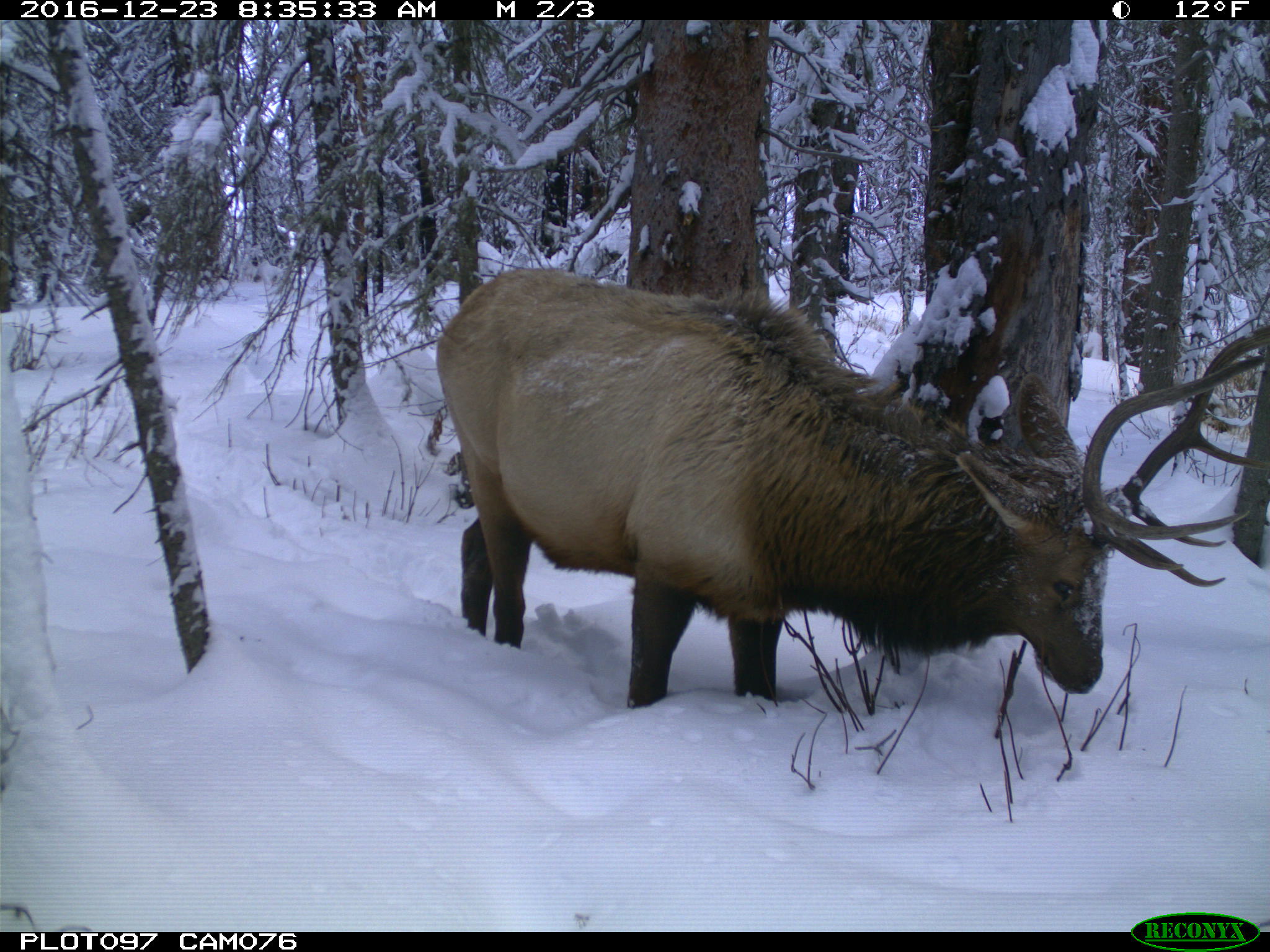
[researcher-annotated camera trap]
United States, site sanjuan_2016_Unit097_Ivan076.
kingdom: Animalia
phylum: Chordata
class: Mammalia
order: Artiodactyla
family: Cervidae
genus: Cervus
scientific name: Cervus elaphus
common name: red deer